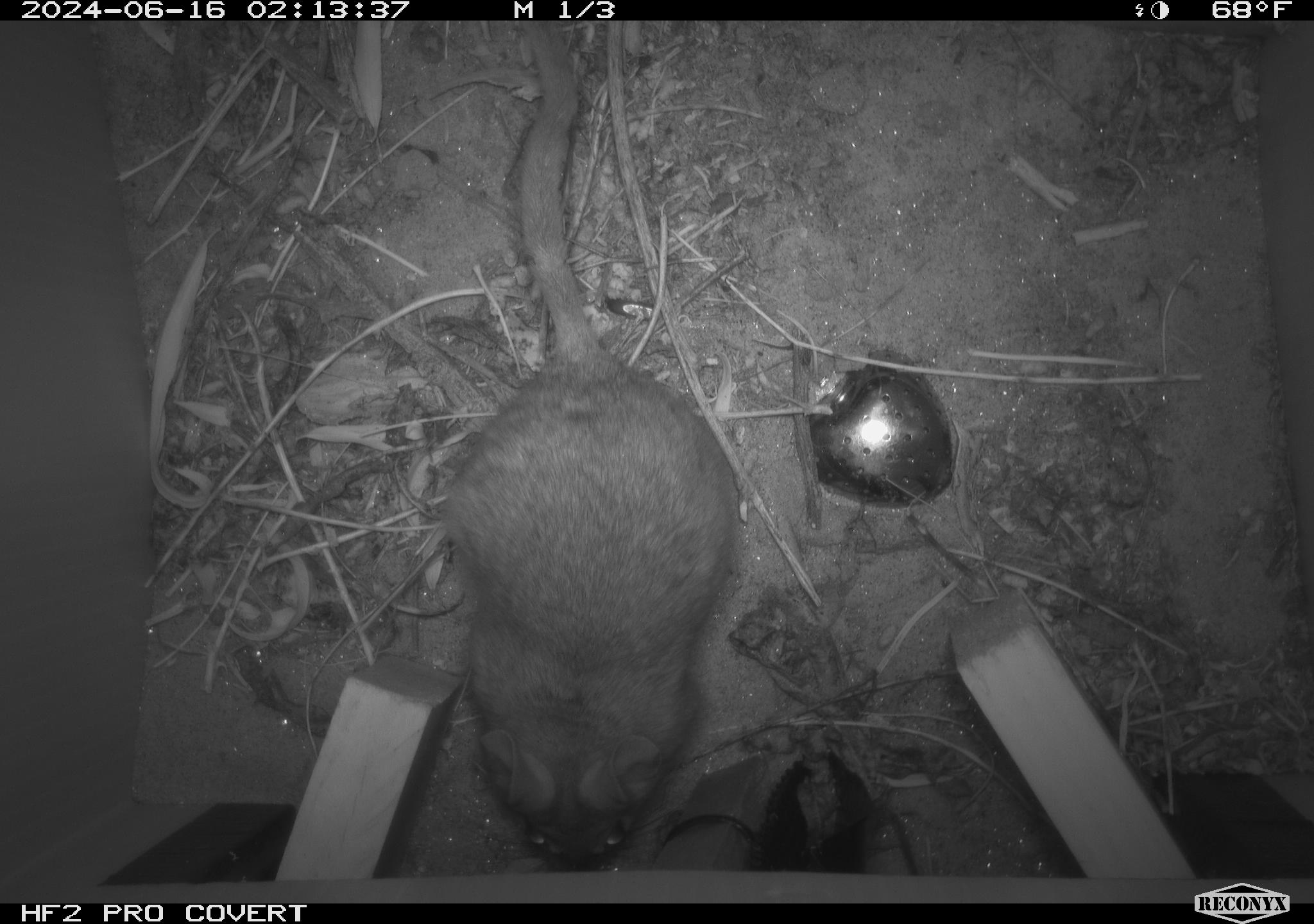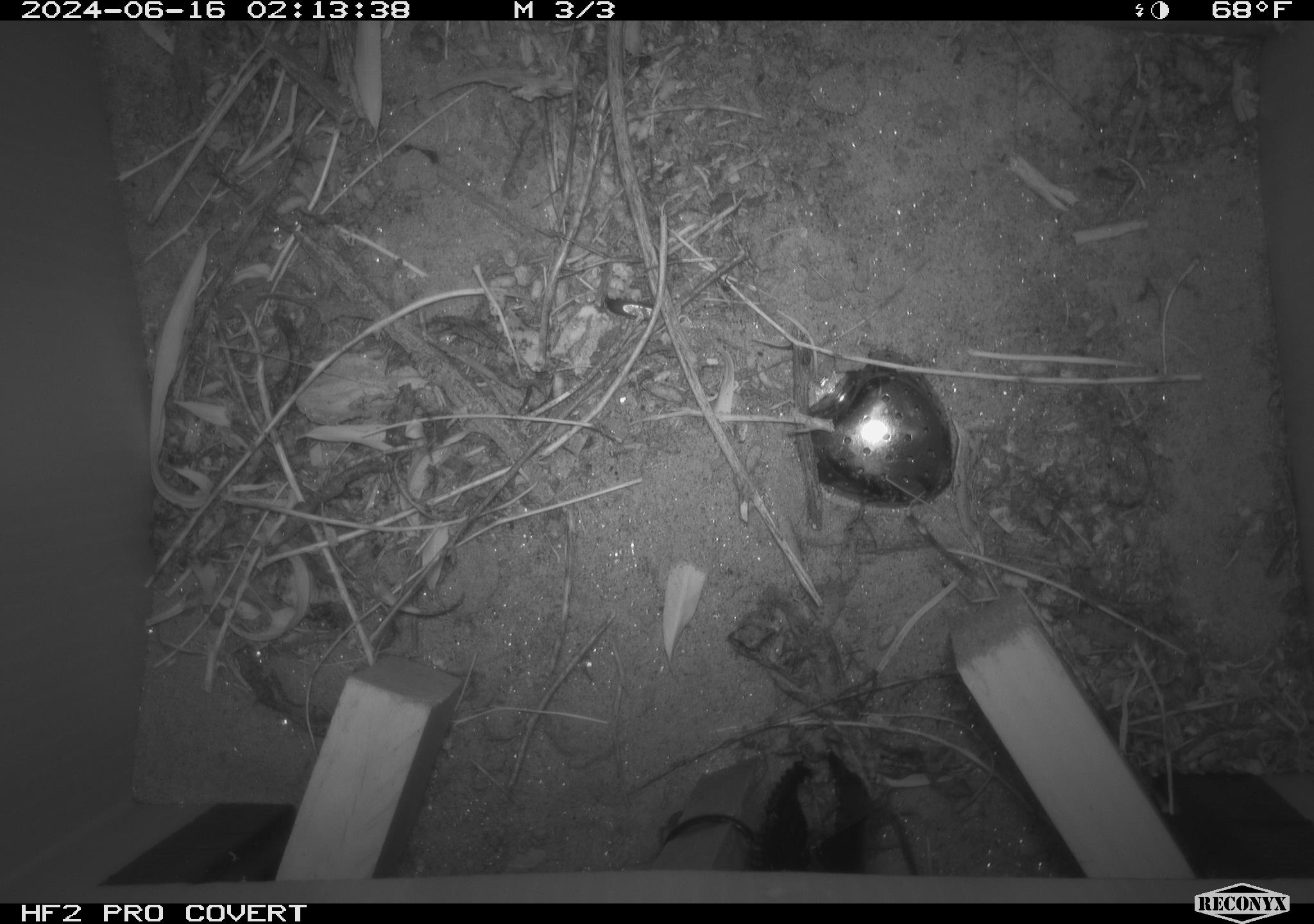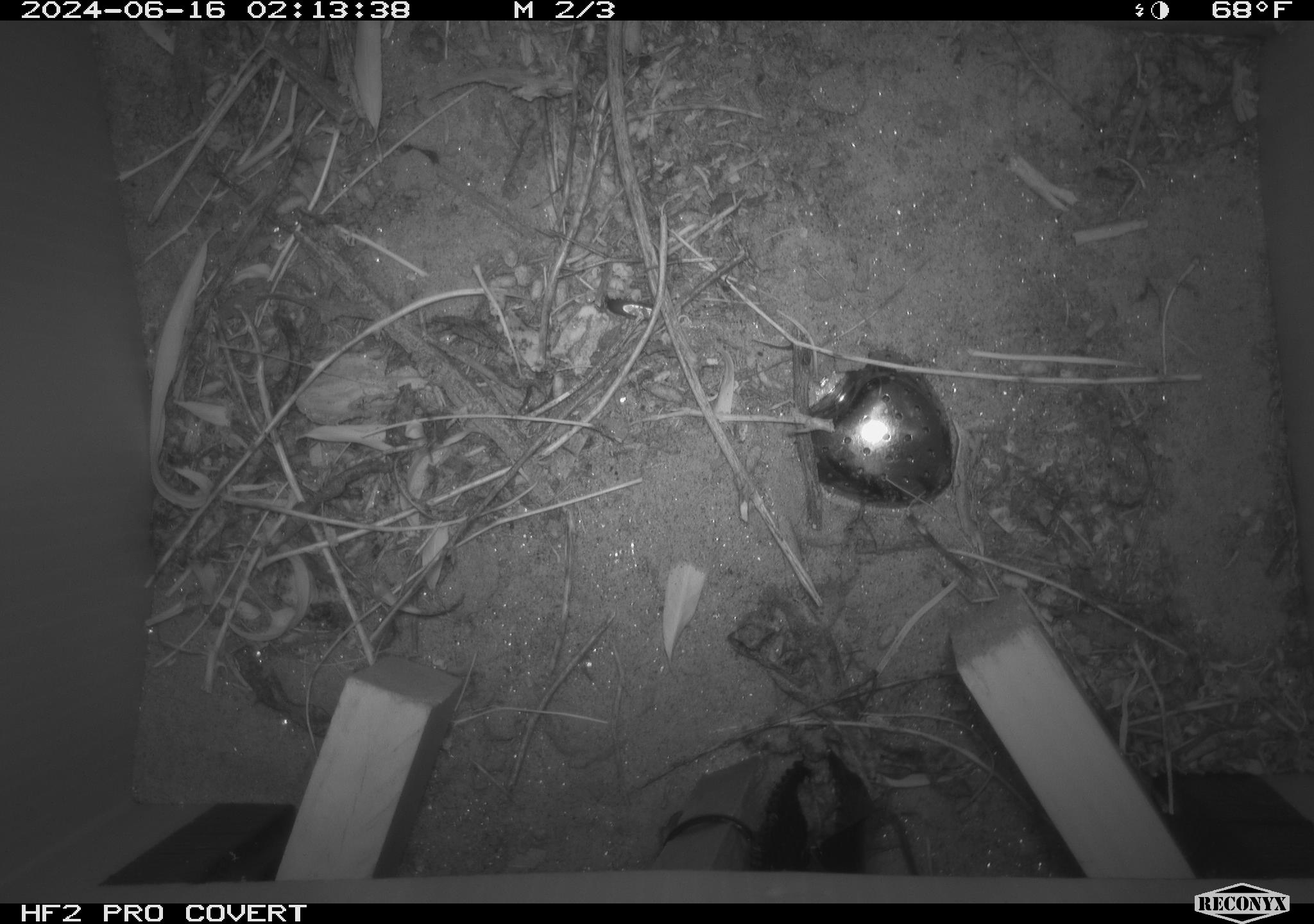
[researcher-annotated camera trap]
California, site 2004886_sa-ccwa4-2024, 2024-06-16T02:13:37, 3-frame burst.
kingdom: Animalia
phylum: Chordata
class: Mammalia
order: Rodentia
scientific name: Rodentia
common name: woodrat or rat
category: woodrat or rat species